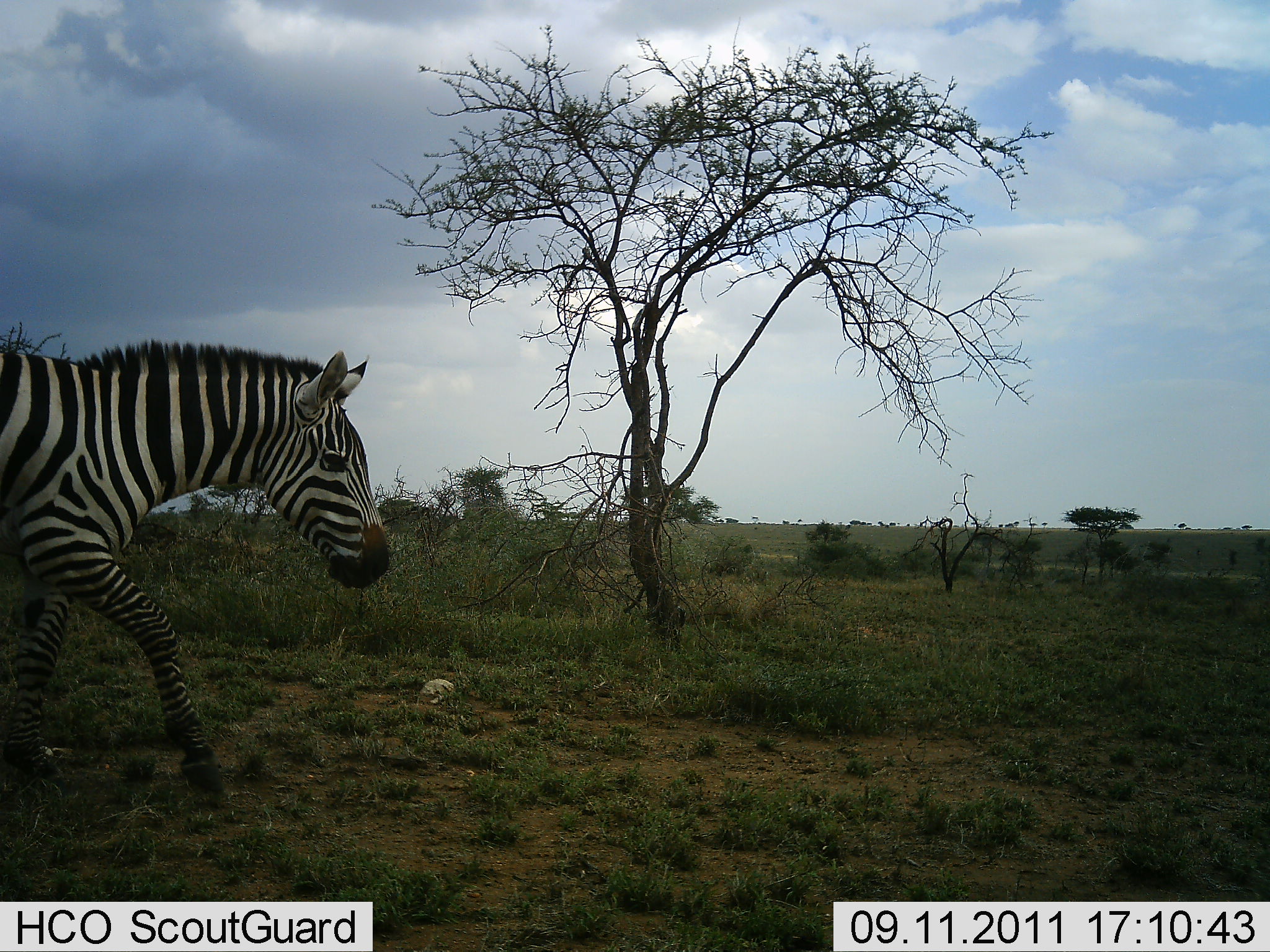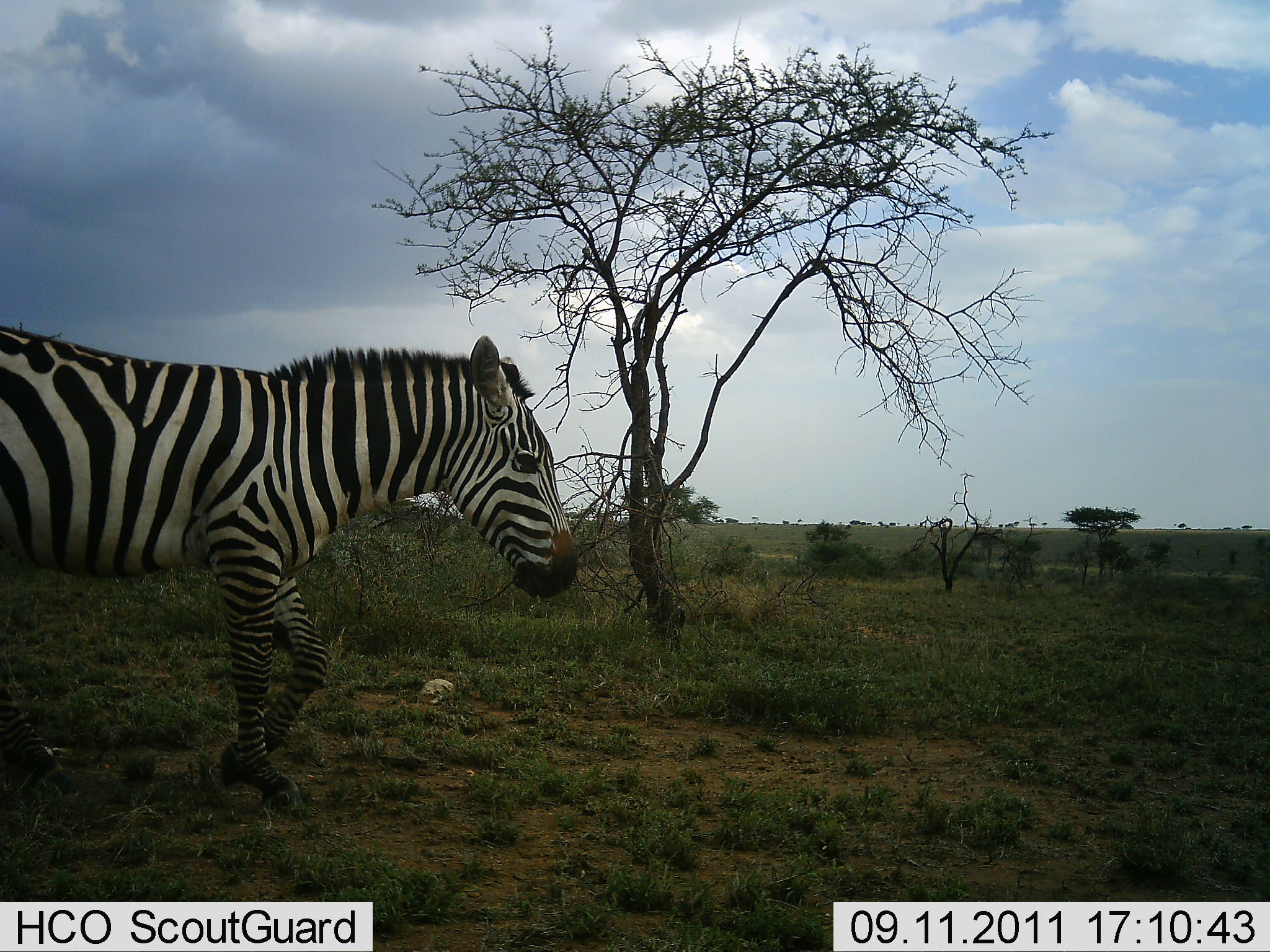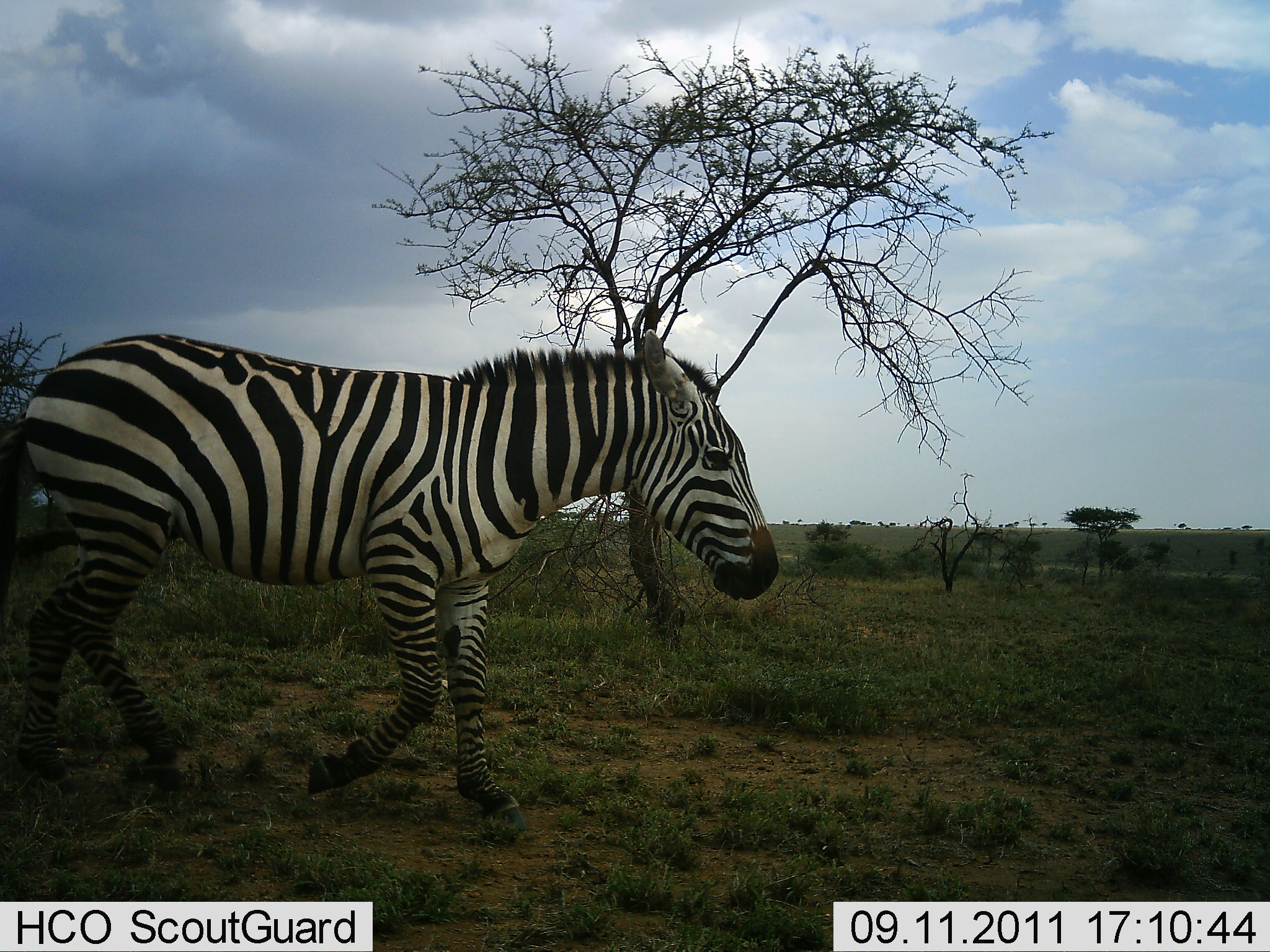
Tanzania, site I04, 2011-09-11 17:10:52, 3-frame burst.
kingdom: Animalia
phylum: Chordata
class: Mammalia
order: Perissodactyla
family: Equidae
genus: Equus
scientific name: Equus quagga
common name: plains zebra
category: zebra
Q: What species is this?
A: Zebra (plains zebra) (Equus quagga).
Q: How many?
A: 1.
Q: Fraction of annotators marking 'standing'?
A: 0%.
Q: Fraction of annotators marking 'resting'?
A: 0%.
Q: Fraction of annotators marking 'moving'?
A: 100%.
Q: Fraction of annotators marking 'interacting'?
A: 0%.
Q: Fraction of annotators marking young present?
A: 0%.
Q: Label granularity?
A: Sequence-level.